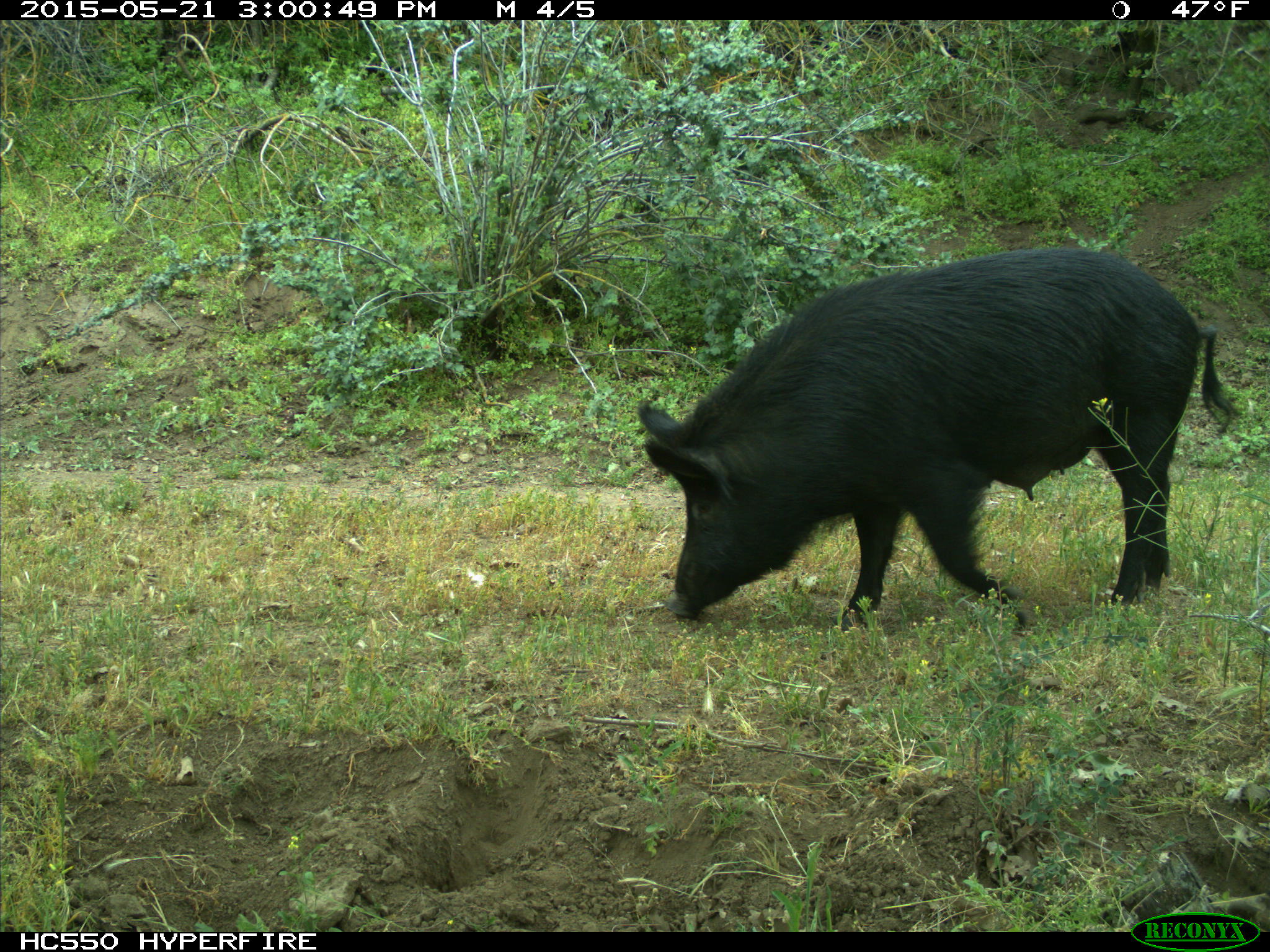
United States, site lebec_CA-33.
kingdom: Animalia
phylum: Chordata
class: Mammalia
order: Artiodactyla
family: Suidae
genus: Sus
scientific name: Sus scrofa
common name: wild boar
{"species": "Sus scrofa (wild boar)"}